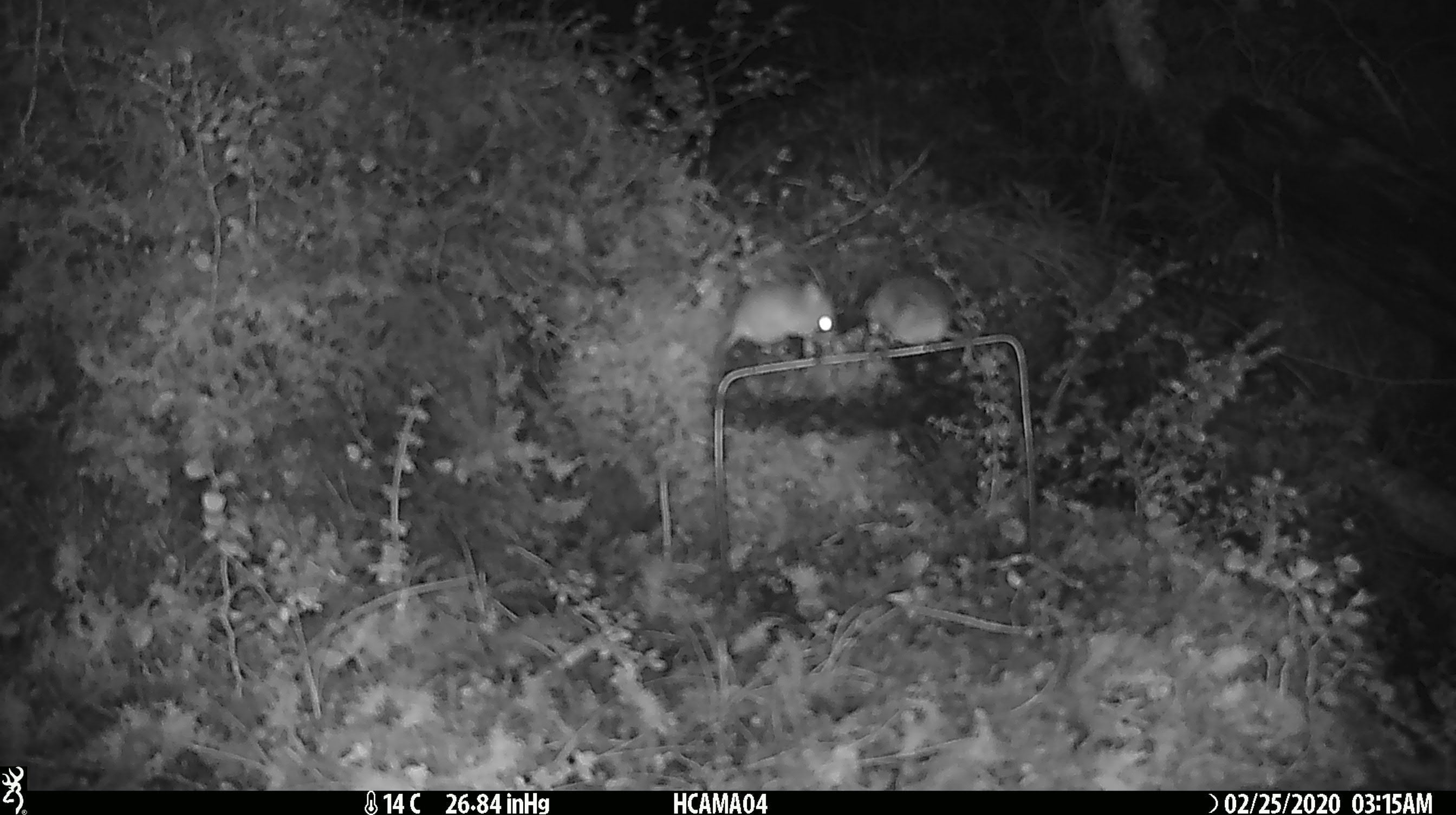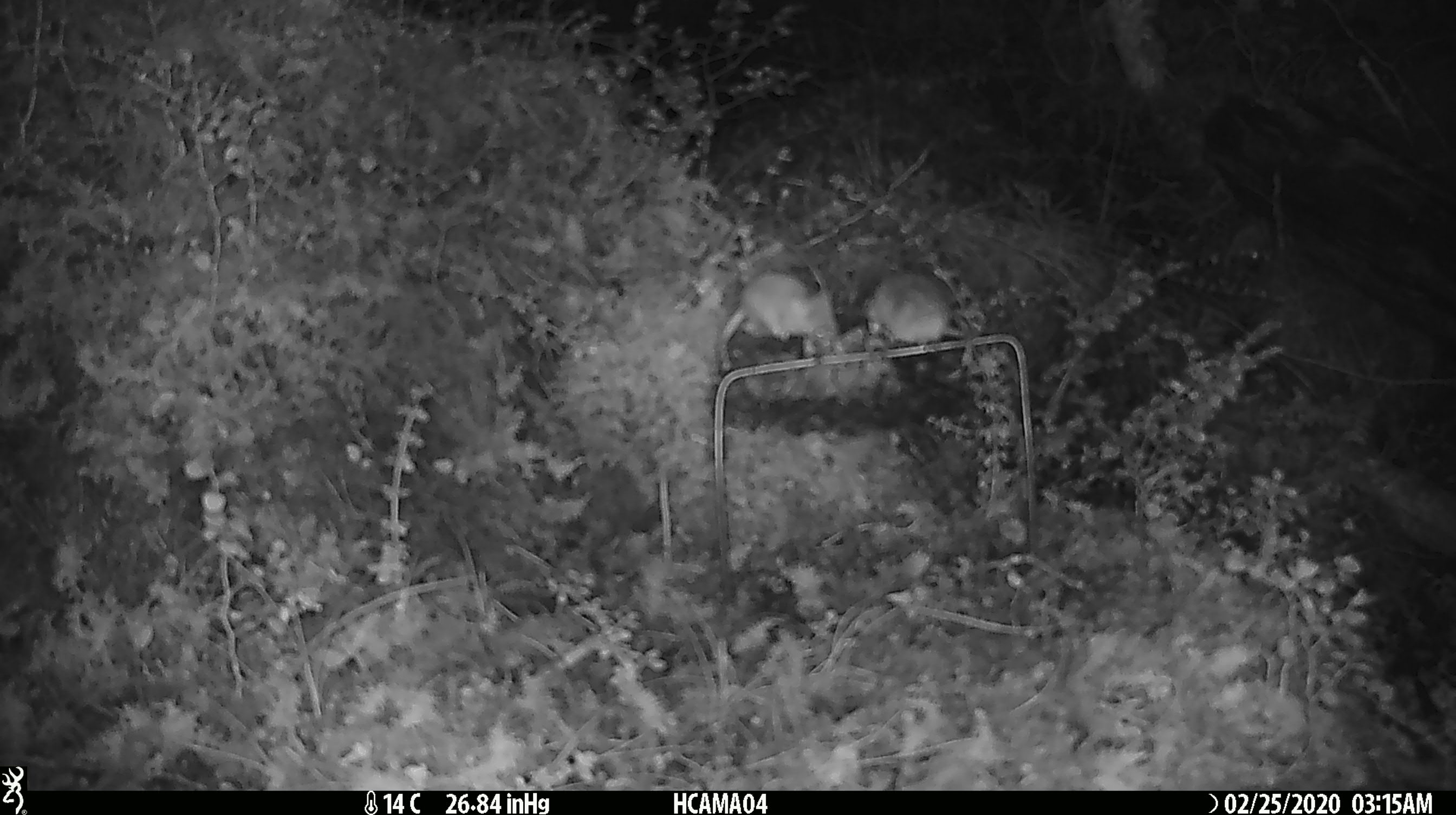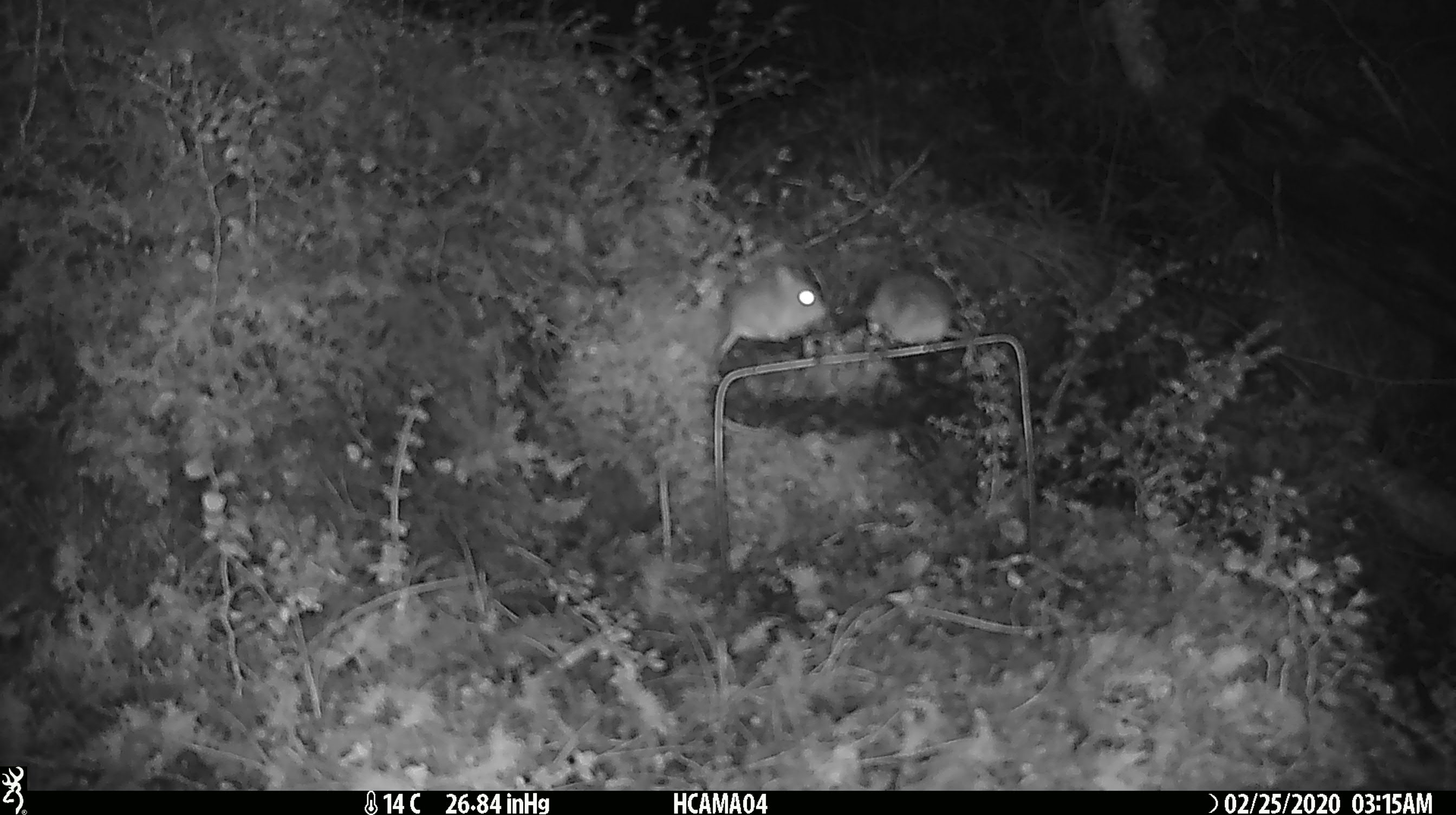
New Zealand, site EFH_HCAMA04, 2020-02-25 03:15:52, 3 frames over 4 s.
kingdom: Animalia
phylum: Chordata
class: Mammalia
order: Rodentia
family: Muridae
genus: Mus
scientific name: Mus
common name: mouse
Mouse (Mus).